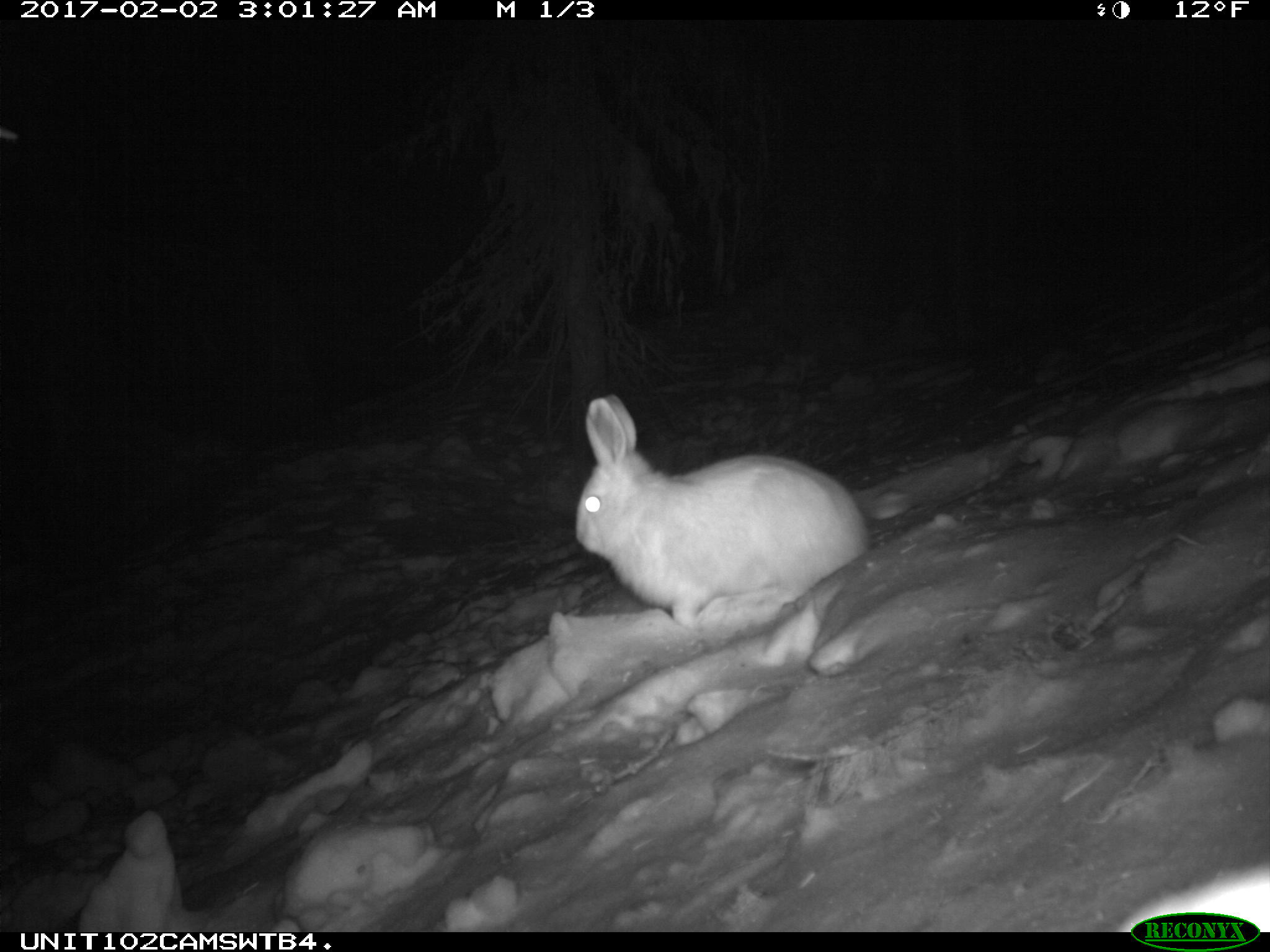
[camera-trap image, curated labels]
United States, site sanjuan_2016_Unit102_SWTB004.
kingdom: Animalia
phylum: Chordata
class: Mammalia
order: Lagomorpha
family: Leporidae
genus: Lepus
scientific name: Lepus americanus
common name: snowshoe hare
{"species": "Lepus americanus (snowshoe hare)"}